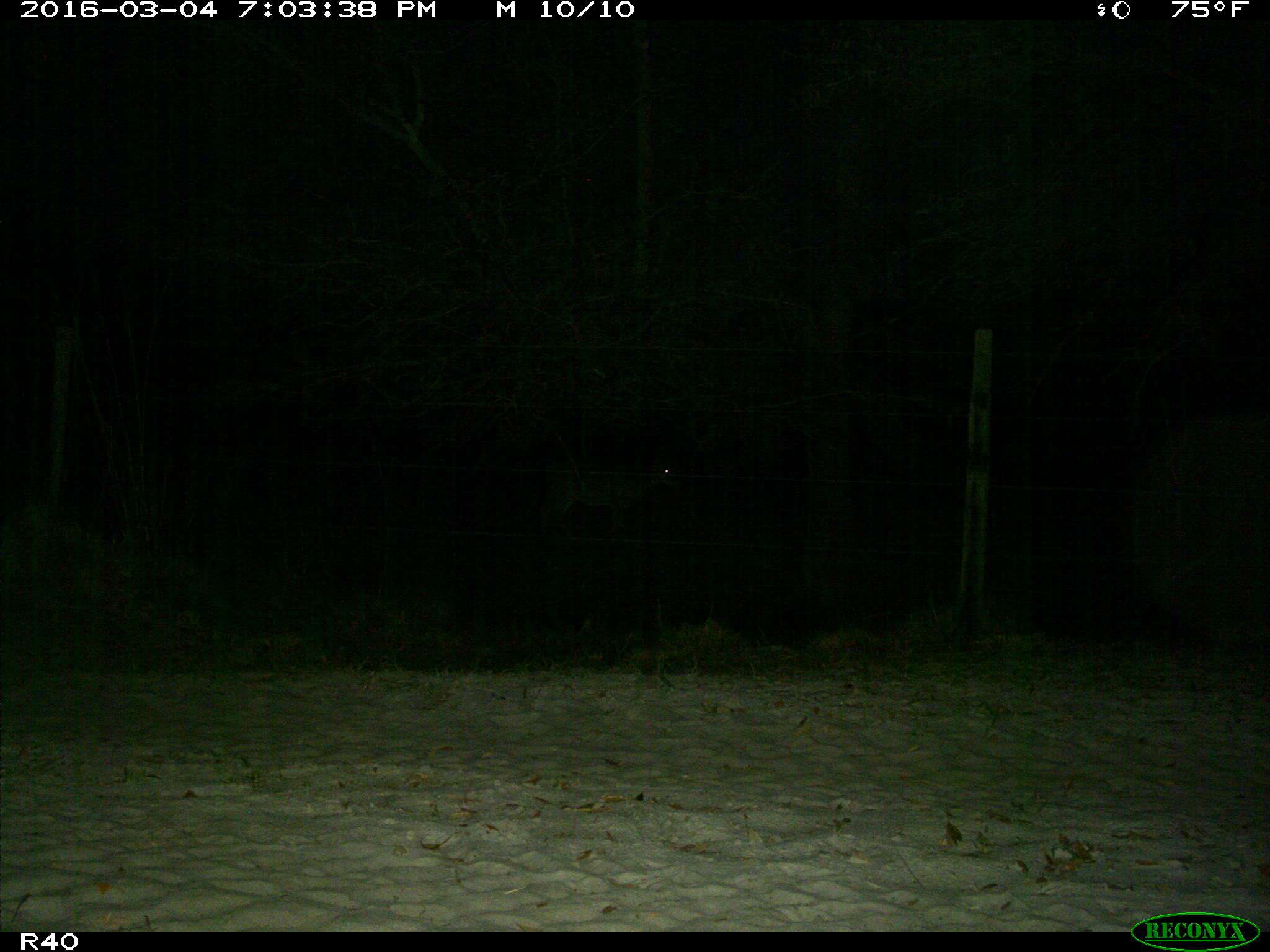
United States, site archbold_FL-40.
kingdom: Animalia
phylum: Chordata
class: Mammalia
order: Artiodactyla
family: Cervidae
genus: Odocoileus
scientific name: Odocoileus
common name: deer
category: unidentified deer